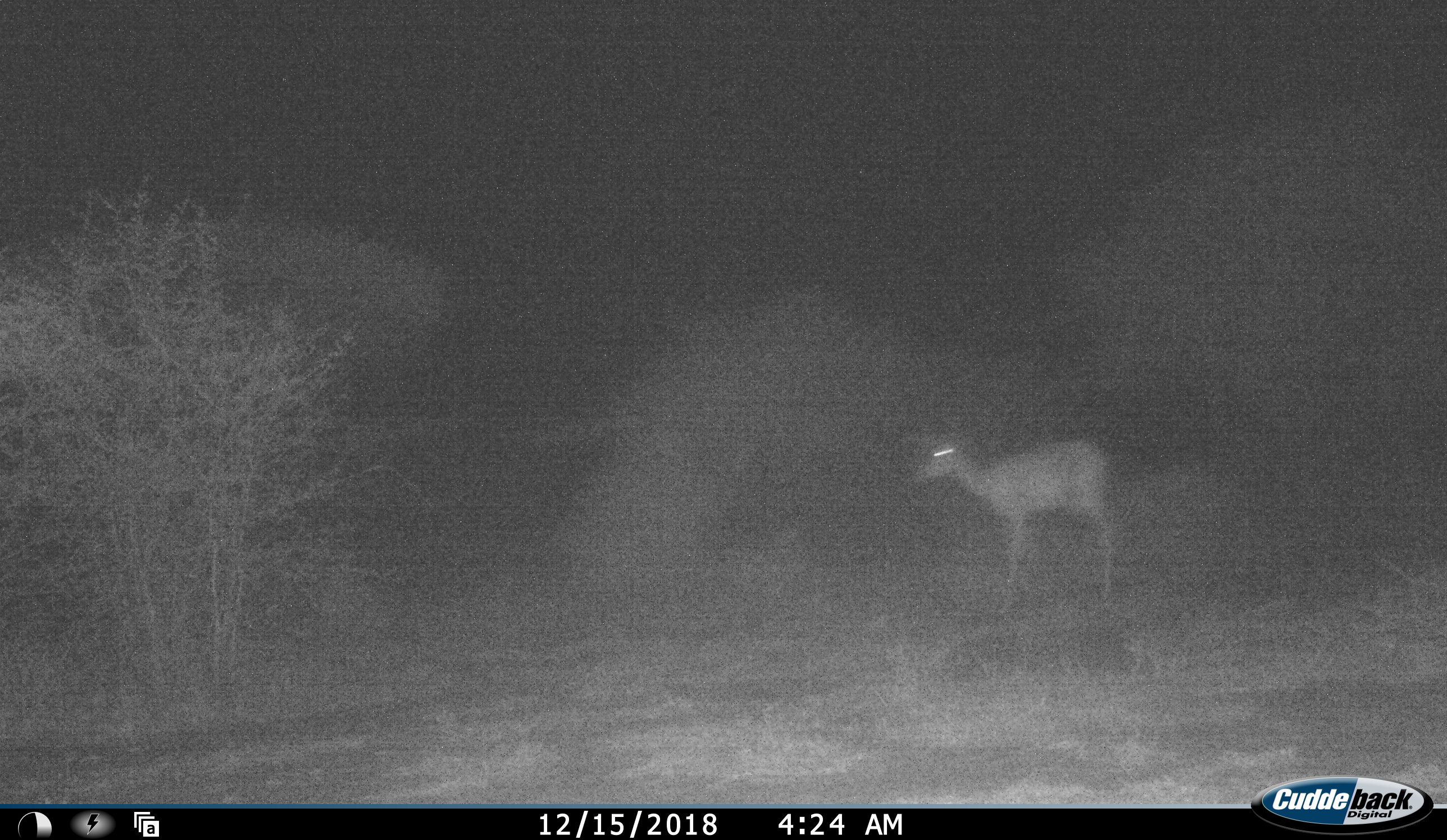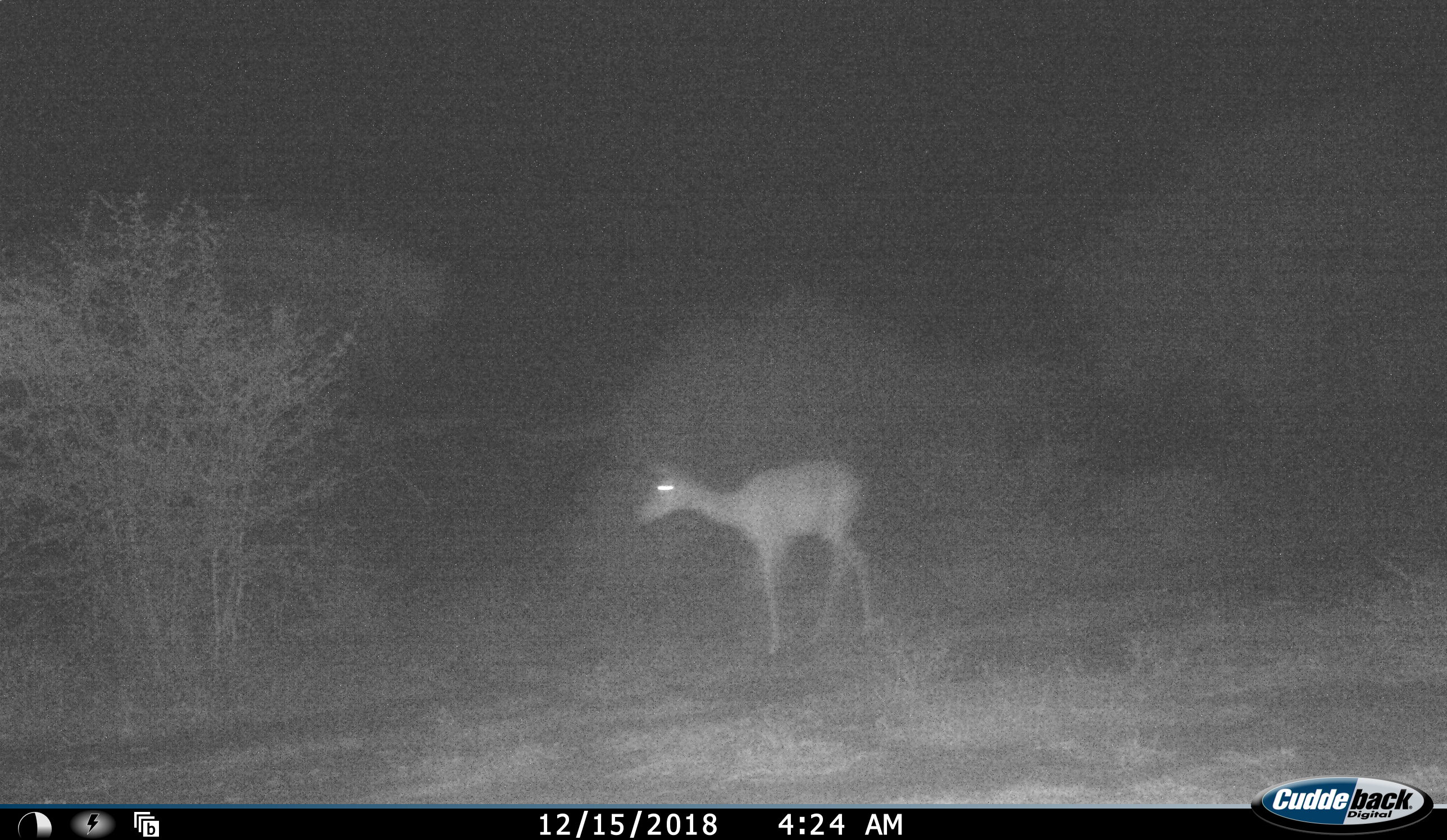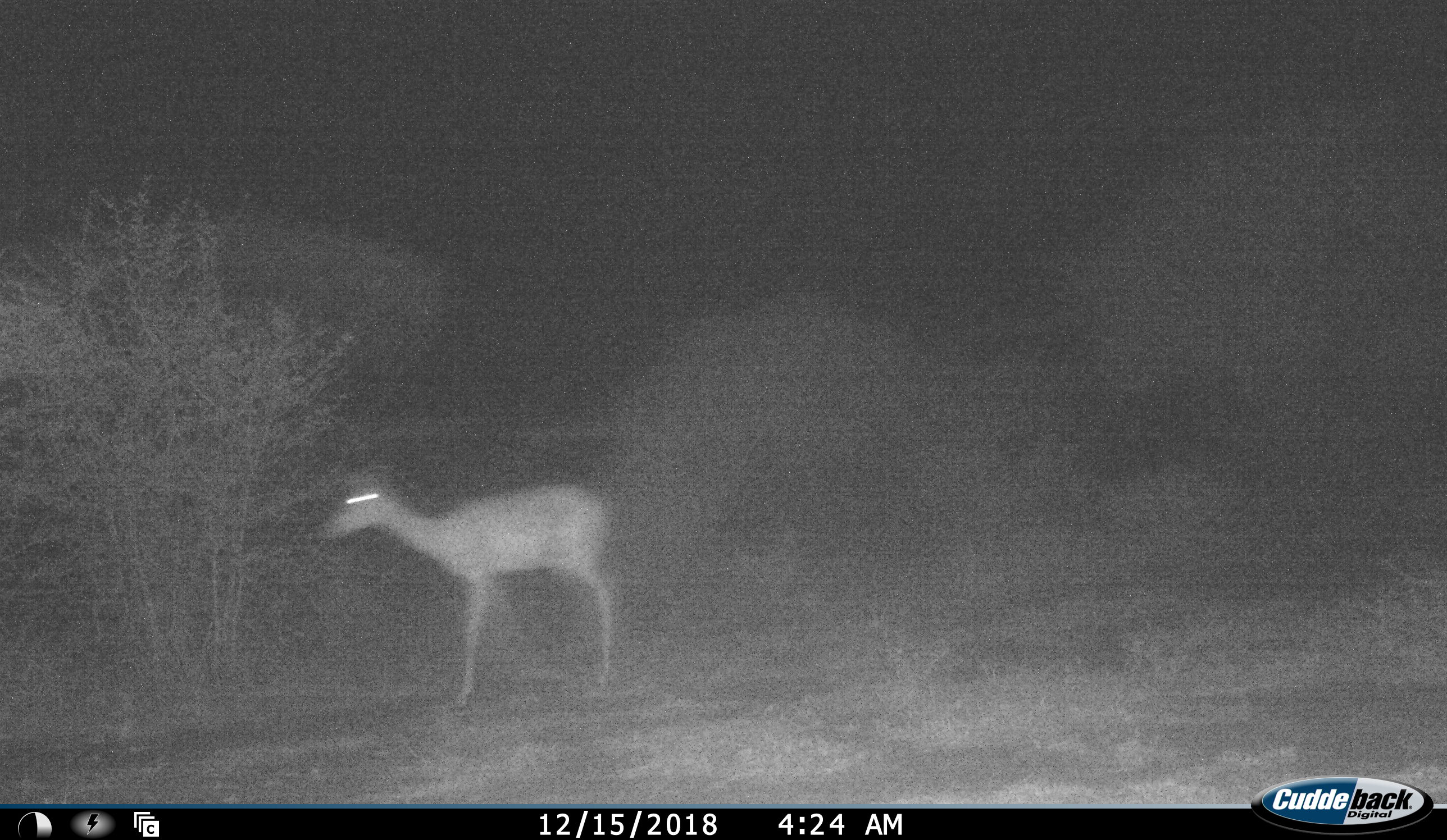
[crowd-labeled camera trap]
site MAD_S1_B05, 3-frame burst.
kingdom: Animalia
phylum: Chordata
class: Mammalia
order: Artiodactyla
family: Bovidae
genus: Aepyceros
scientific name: Aepyceros melampus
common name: impala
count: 1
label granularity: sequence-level